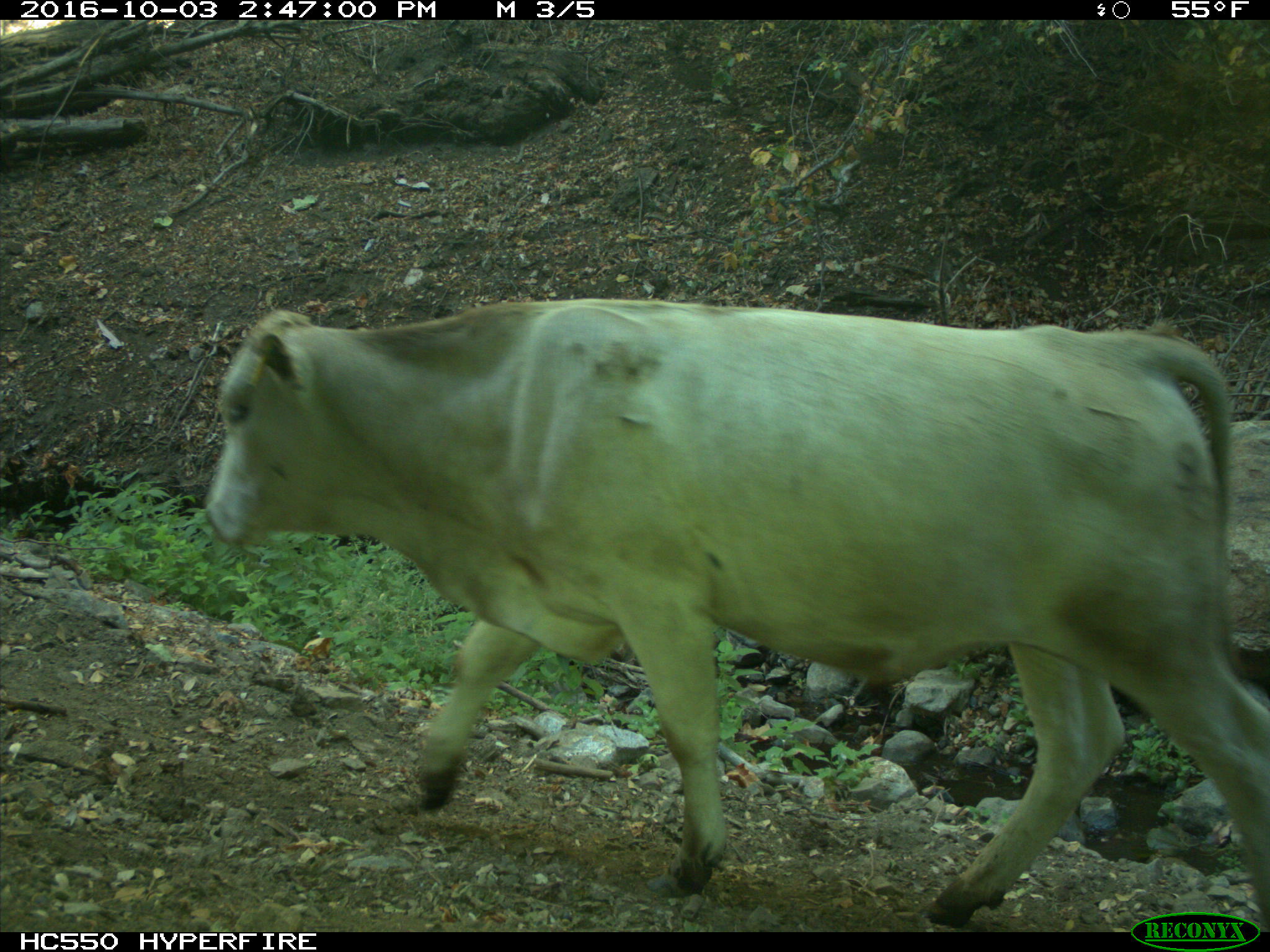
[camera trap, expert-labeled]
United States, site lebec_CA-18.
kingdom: Animalia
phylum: Chordata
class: Mammalia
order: Artiodactyla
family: Bovidae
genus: Bos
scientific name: Bos taurus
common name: domestic cow